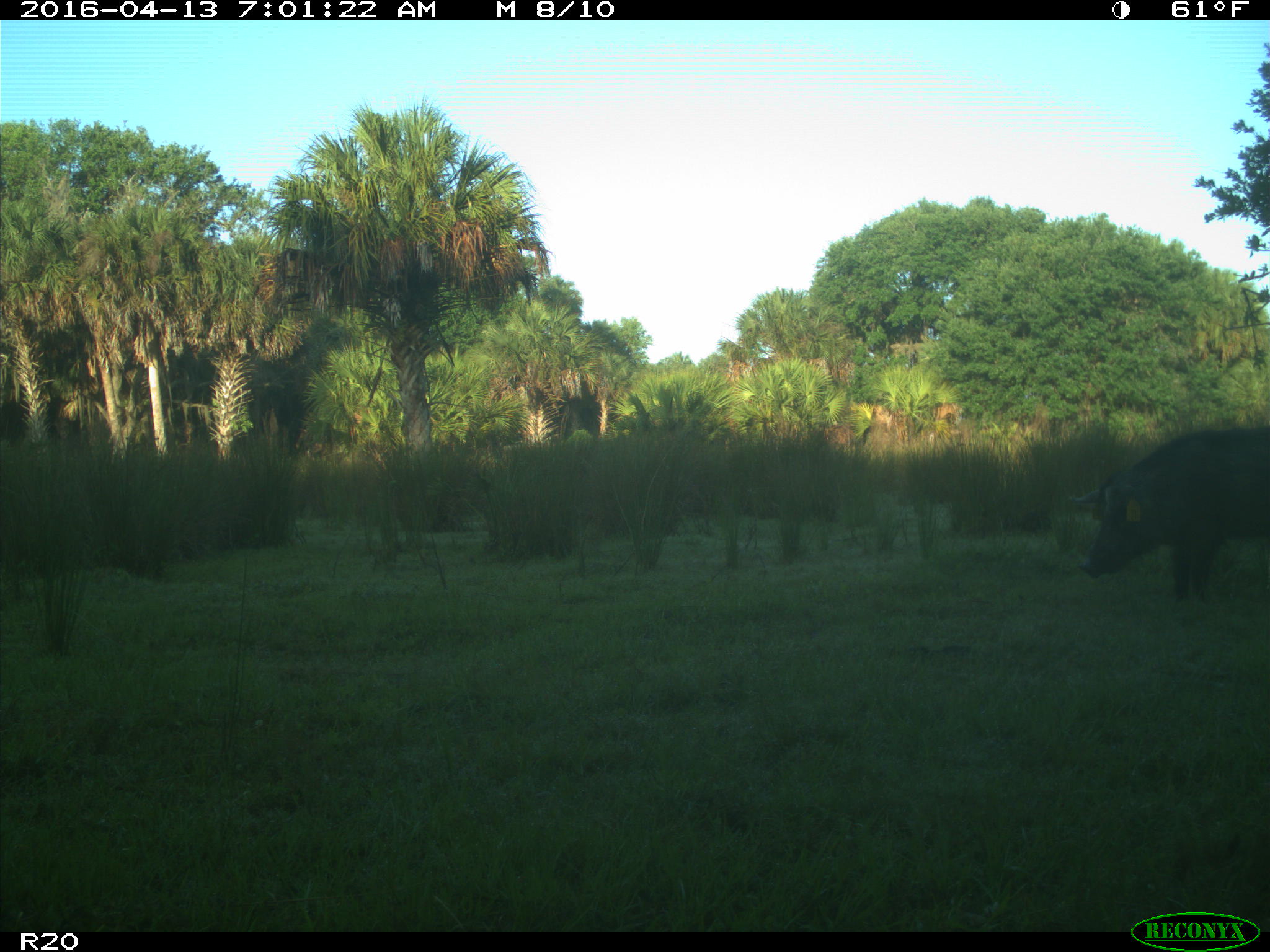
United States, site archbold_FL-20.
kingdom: Animalia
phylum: Chordata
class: Mammalia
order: Artiodactyla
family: Suidae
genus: Sus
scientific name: Sus scrofa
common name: wild boar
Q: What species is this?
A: Sus scrofa (wild boar).